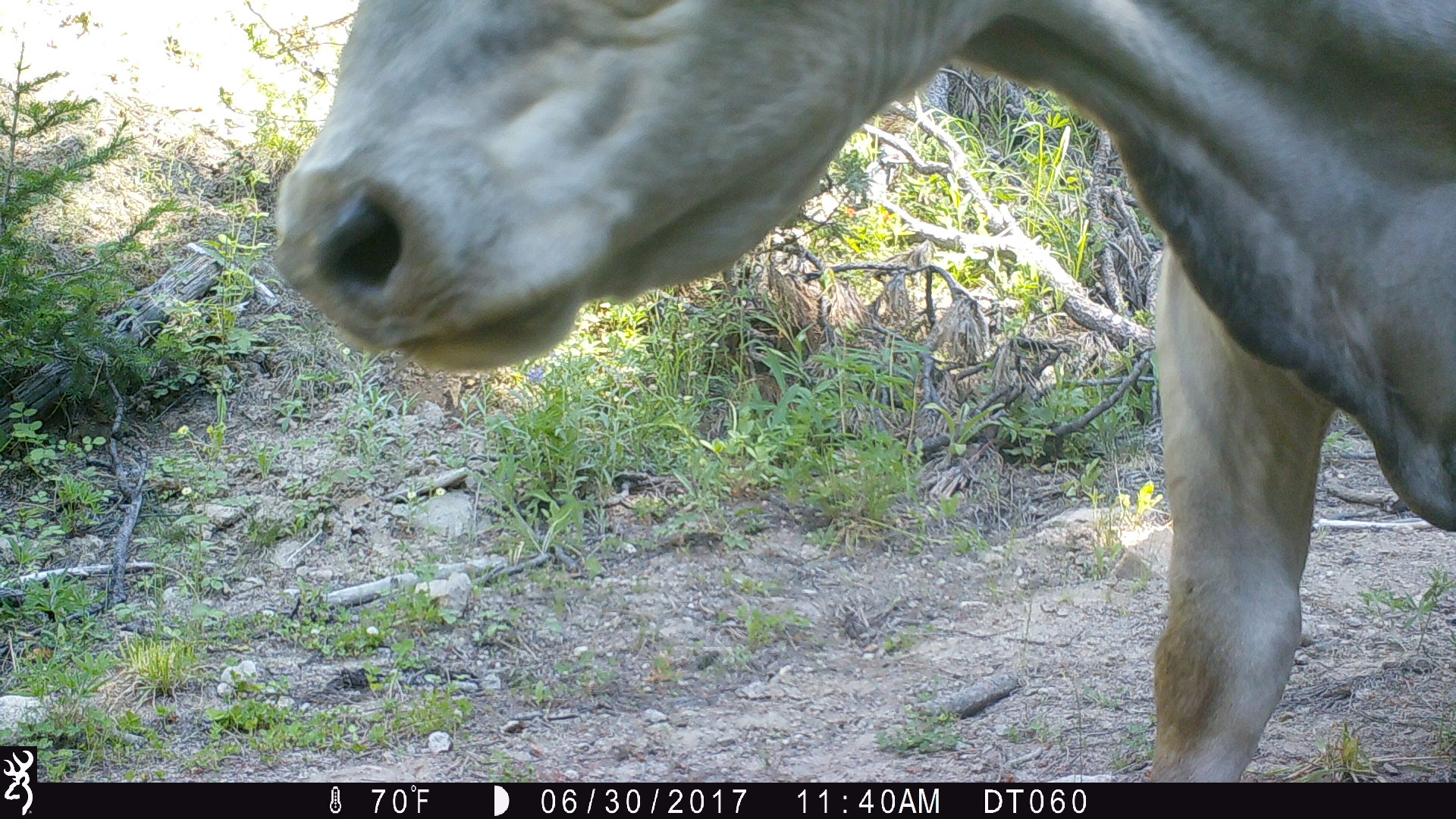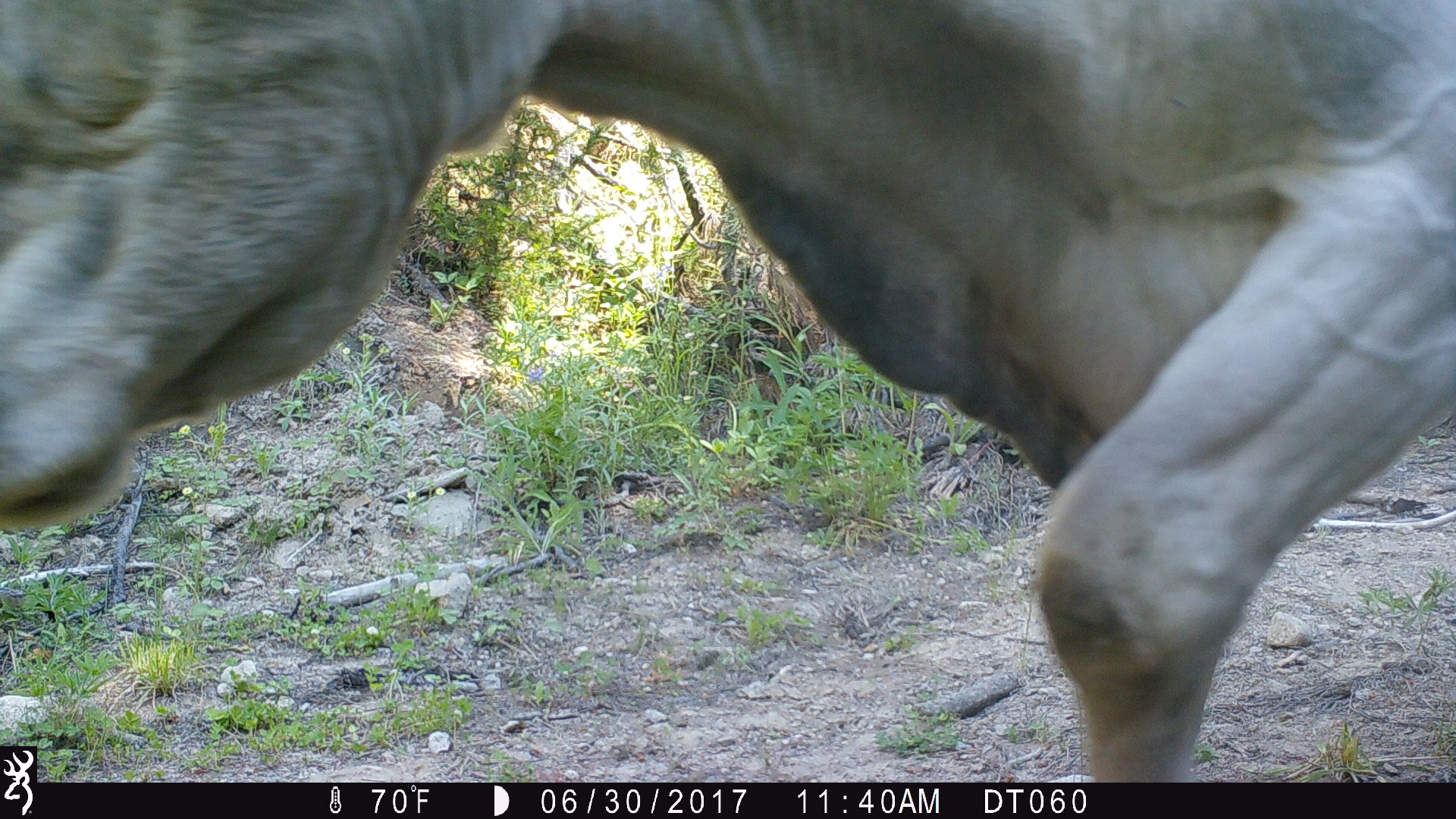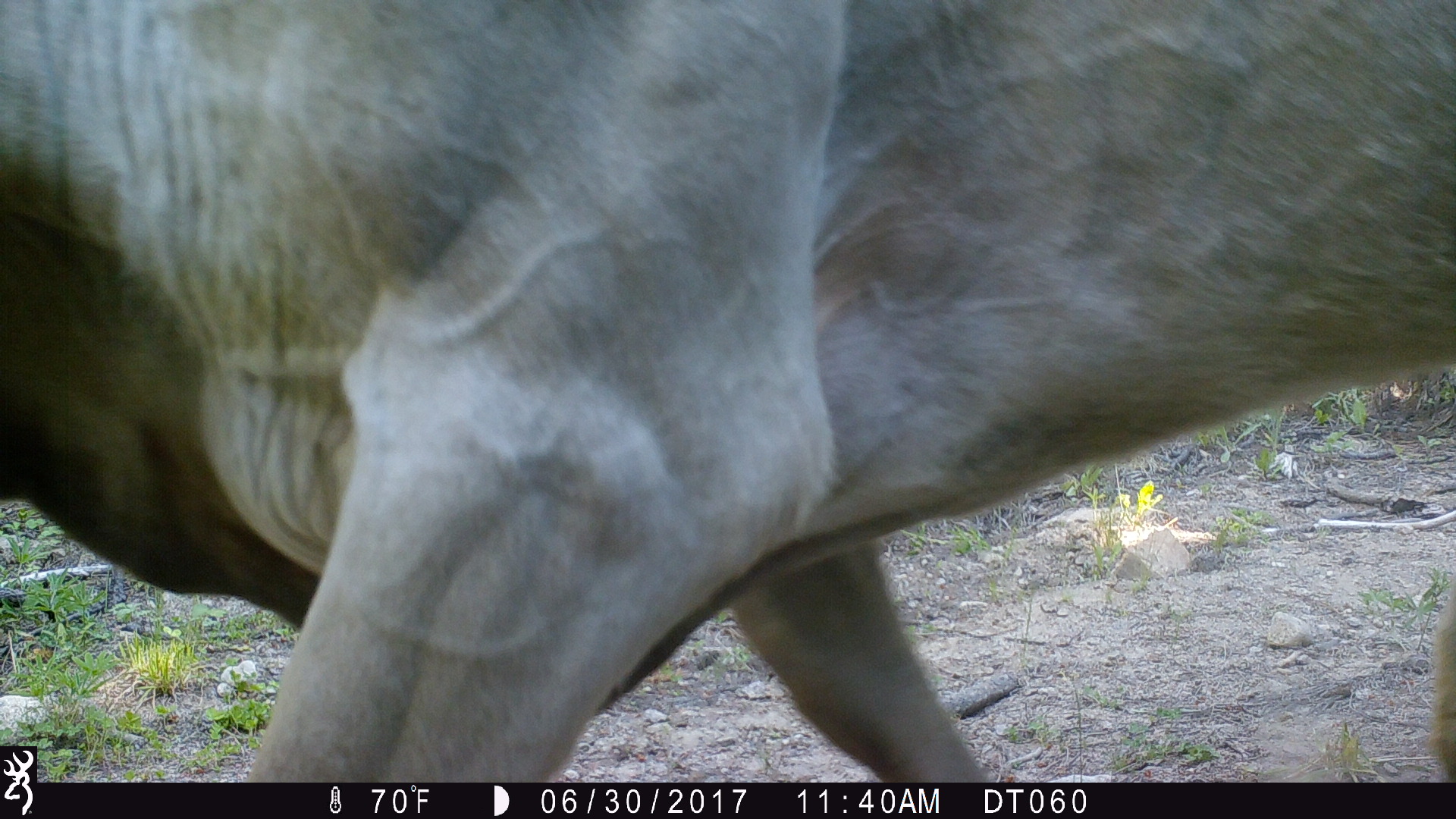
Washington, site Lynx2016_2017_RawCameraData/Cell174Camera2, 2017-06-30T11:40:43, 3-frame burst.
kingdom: Animalia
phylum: Chordata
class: Mammalia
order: Artiodactyla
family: Bovidae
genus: Bos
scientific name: Bos taurus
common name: domestic cattle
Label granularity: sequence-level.